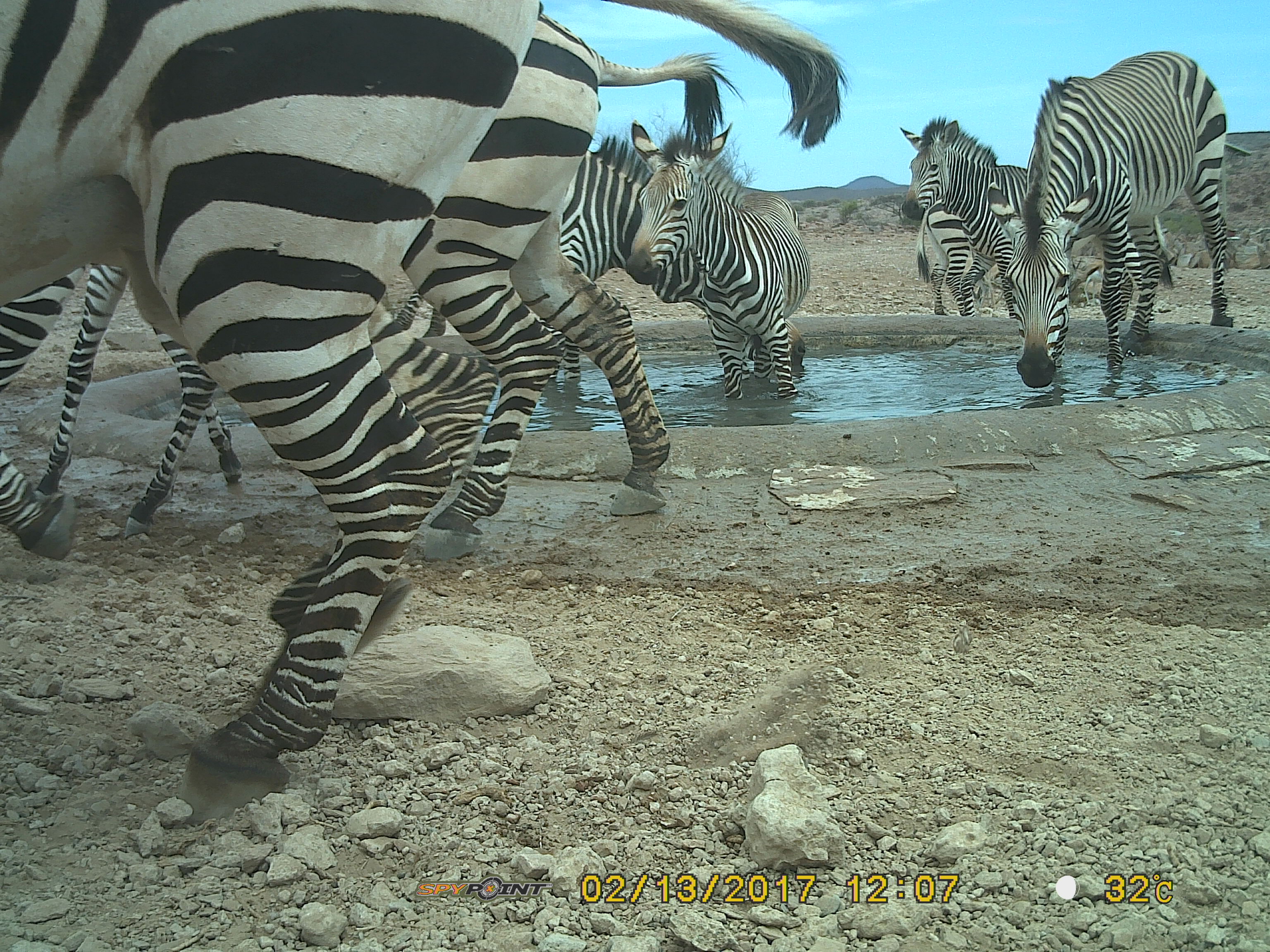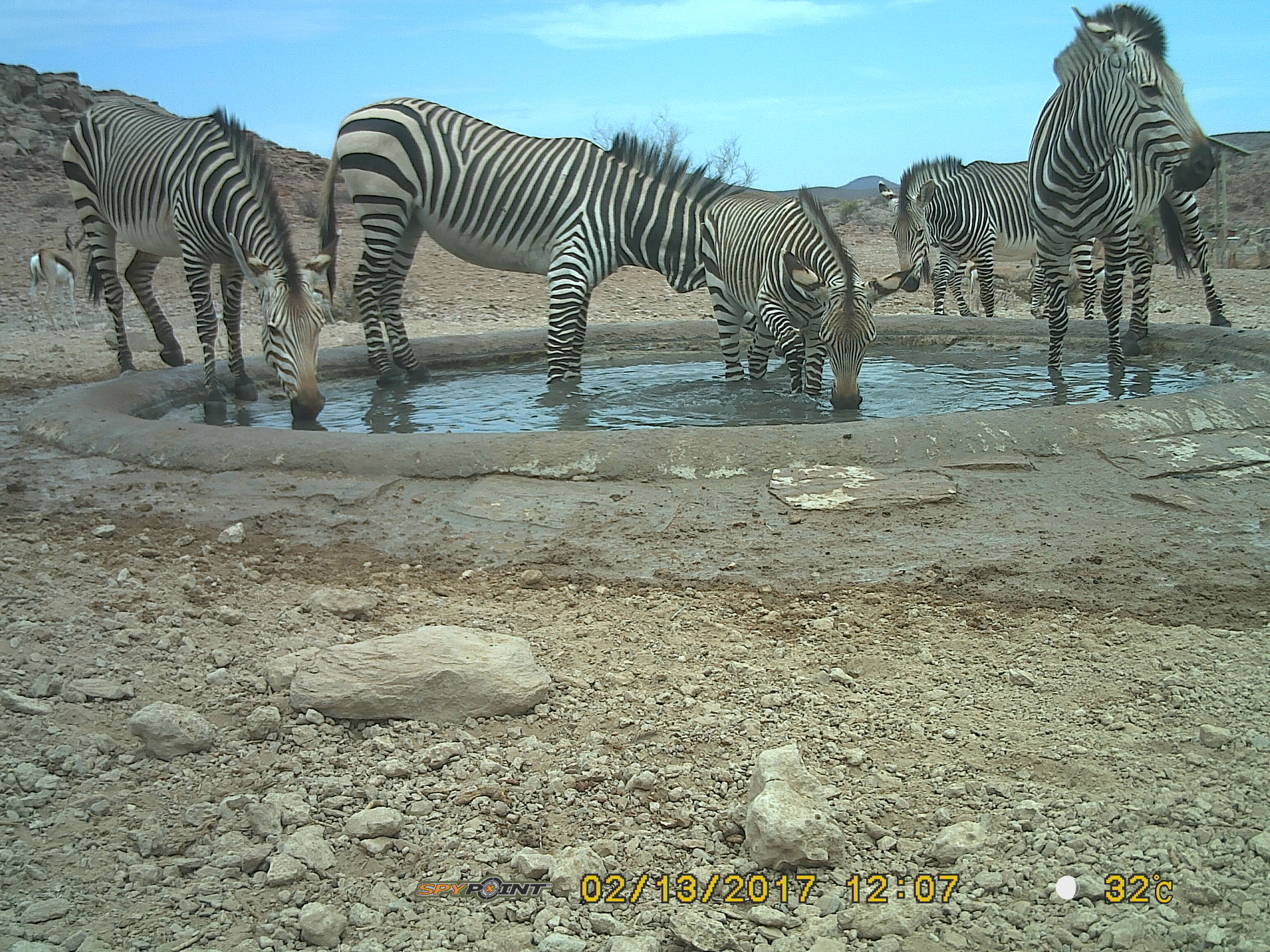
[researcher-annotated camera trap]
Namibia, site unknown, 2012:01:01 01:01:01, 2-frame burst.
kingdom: Animalia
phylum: Chordata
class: Mammalia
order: Perissodactyla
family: Equidae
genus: Equus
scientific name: Equus zebra hartmannae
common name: hartmann's mountain zebra